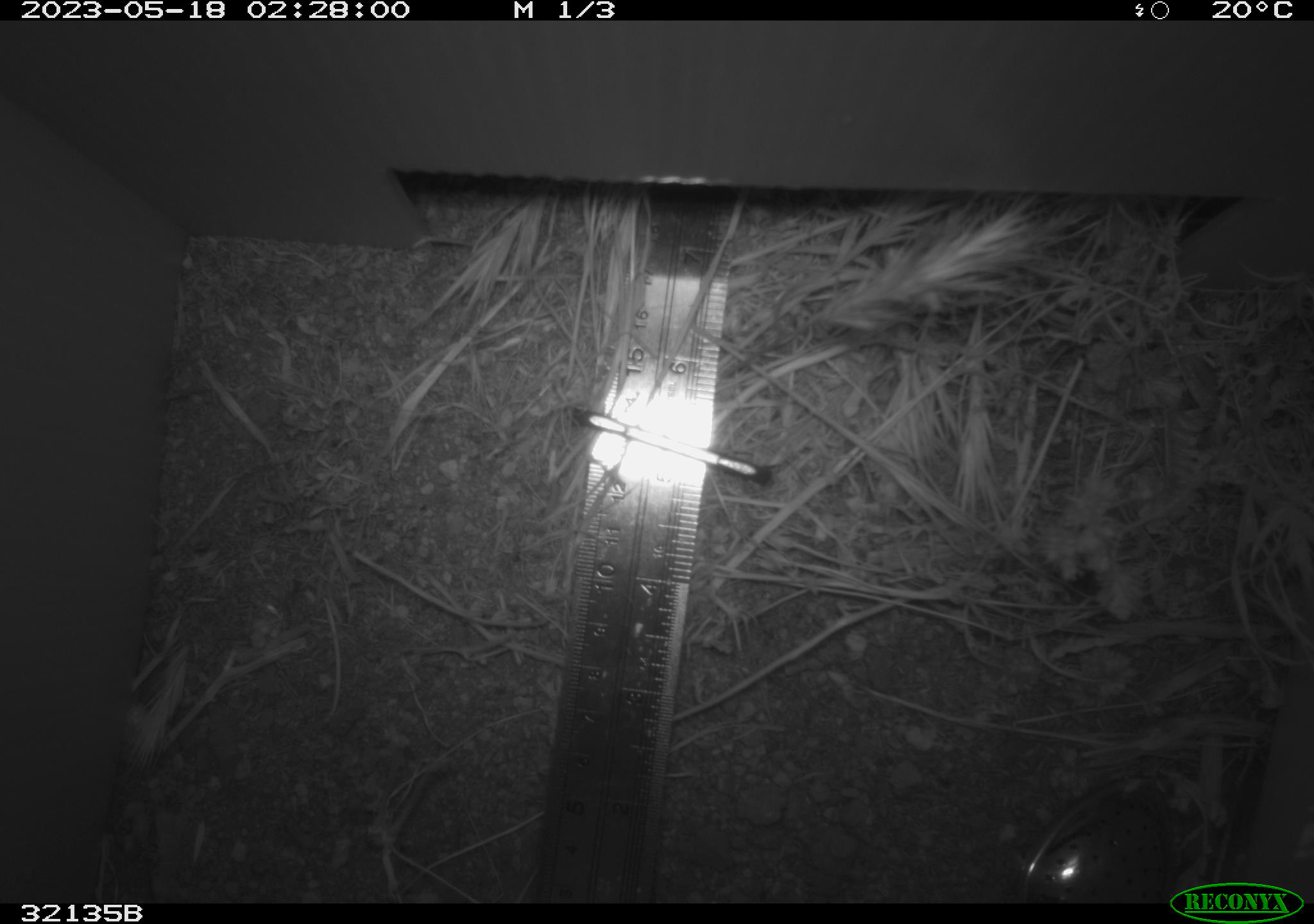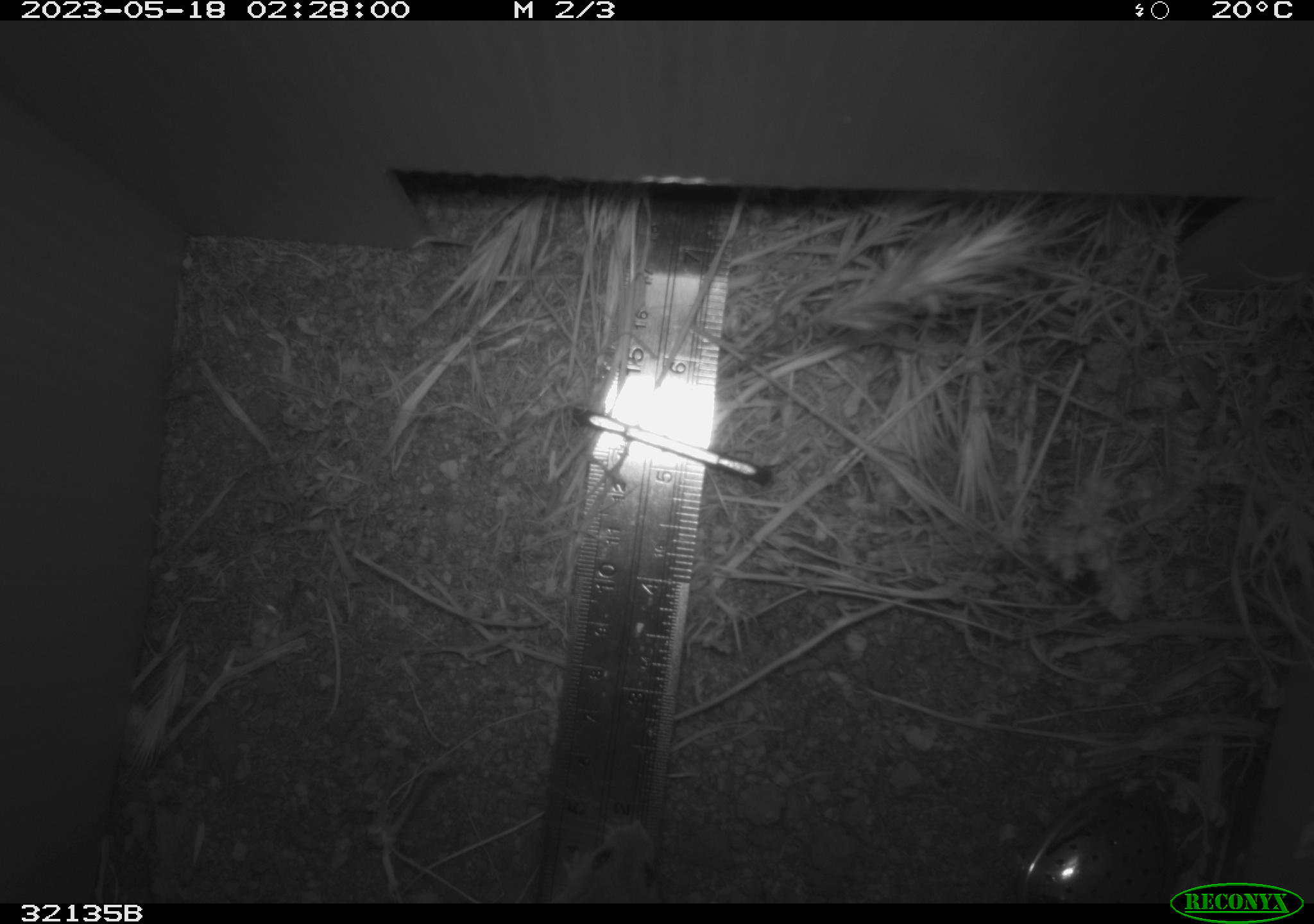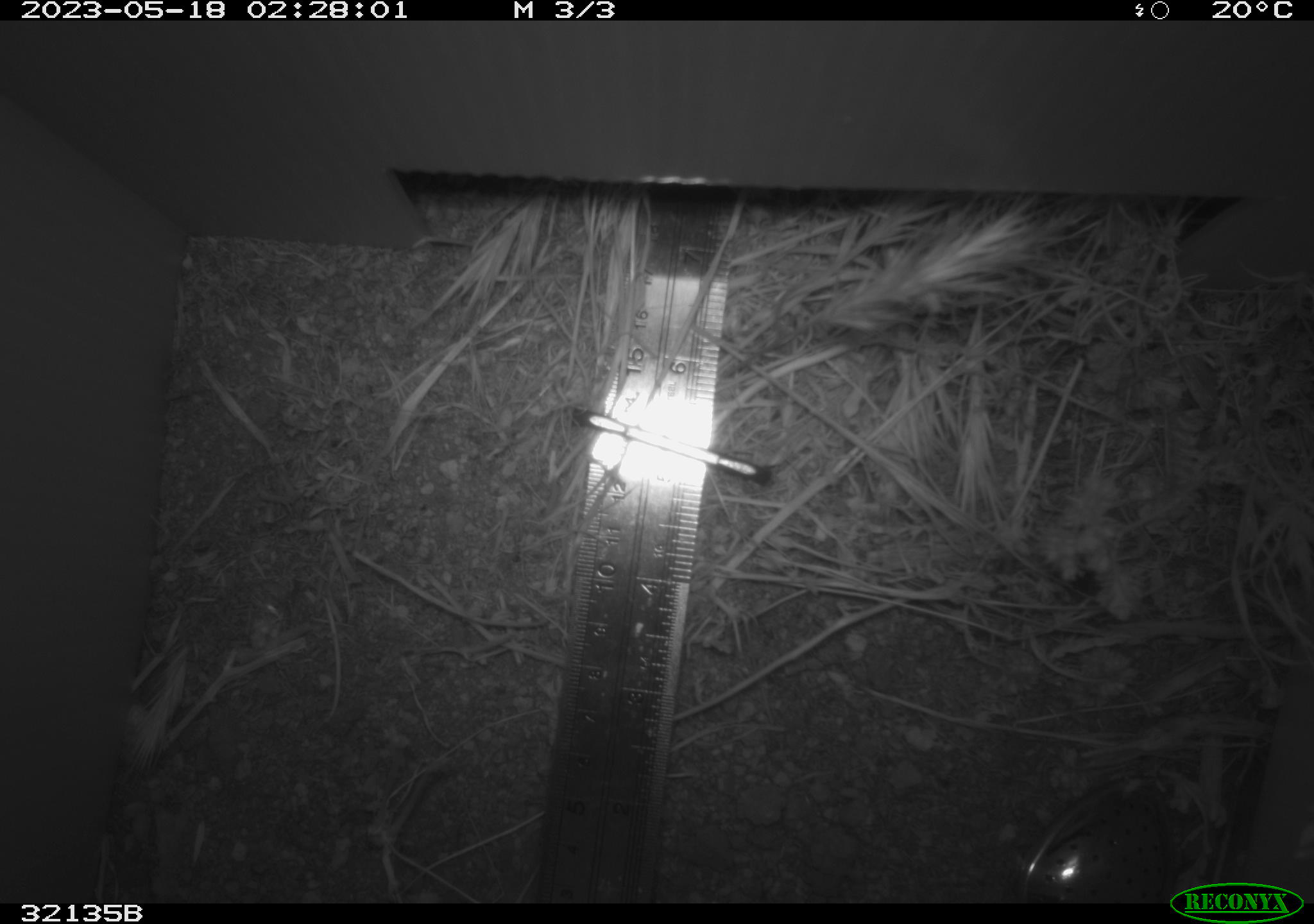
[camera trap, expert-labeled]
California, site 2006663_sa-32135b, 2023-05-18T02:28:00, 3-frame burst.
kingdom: Animalia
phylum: Chordata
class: Mammalia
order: Rodentia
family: Cricetidae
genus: Peromyscus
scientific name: Peromyscus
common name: deer mice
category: peromyscus species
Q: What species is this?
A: Peromyscus species (deer mice) (Peromyscus).